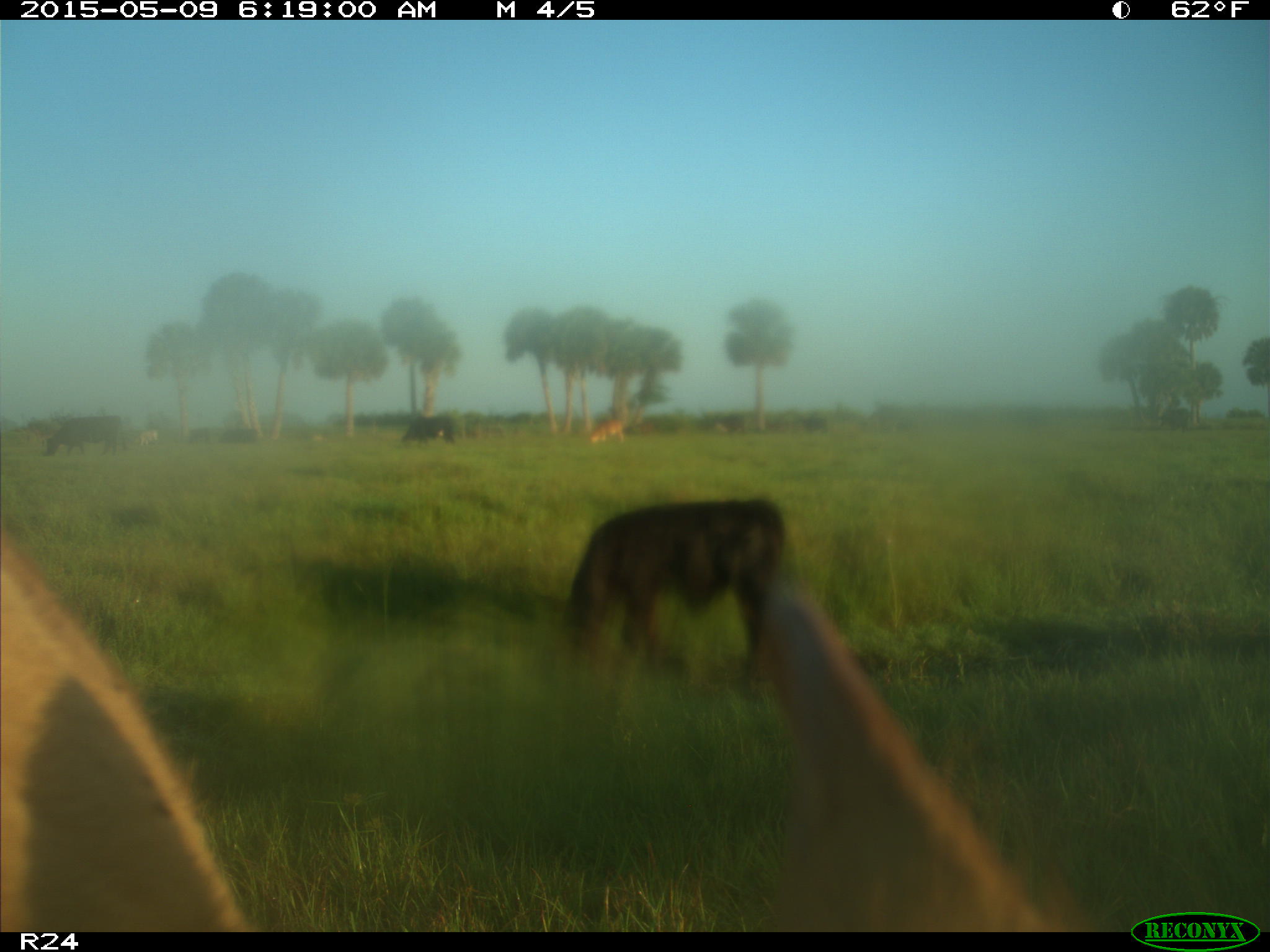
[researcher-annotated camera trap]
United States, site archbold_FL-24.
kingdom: Animalia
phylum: Chordata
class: Mammalia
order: Artiodactyla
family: Bovidae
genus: Bos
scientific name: Bos taurus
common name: domestic cow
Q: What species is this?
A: Bos taurus (domestic cow).